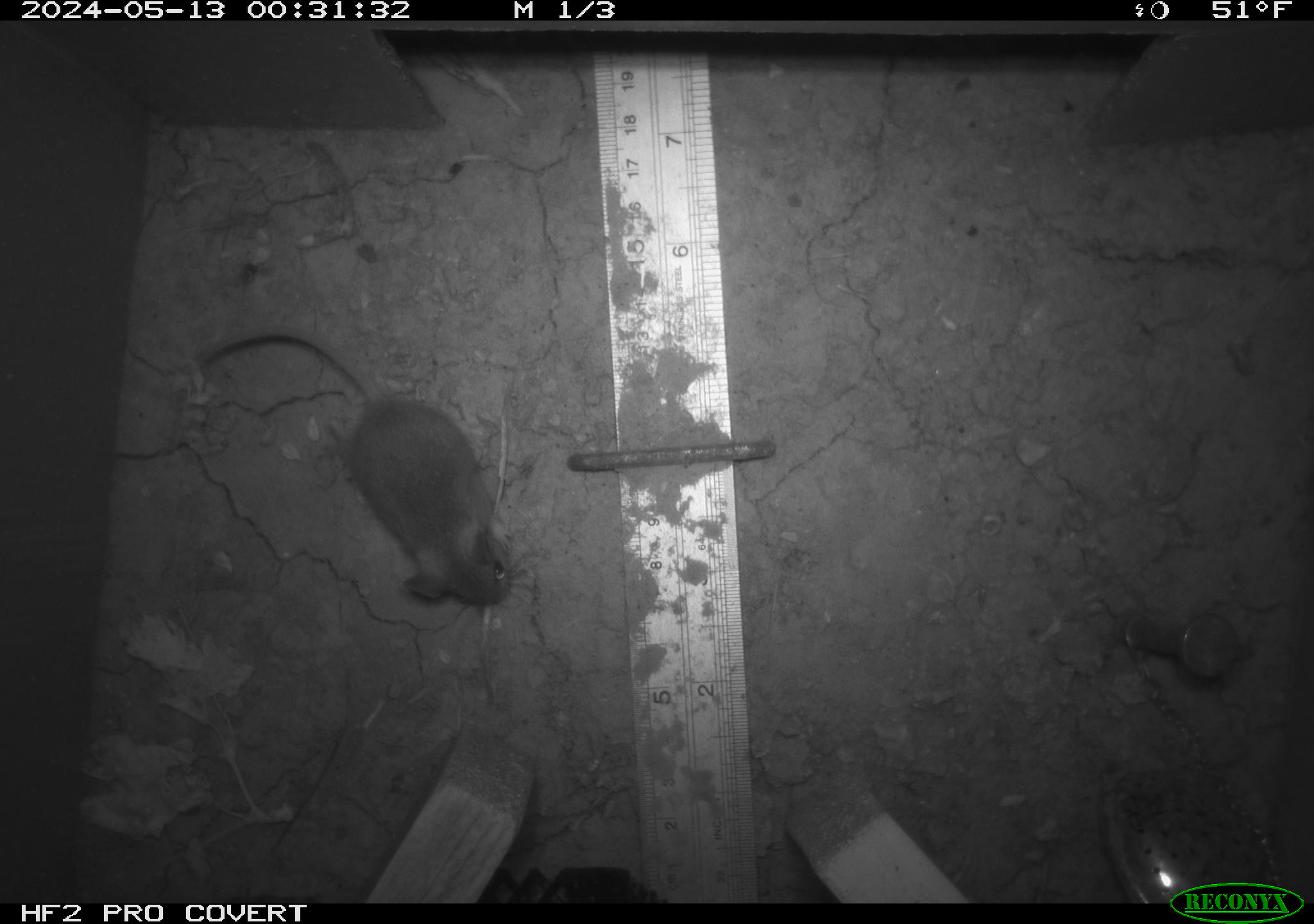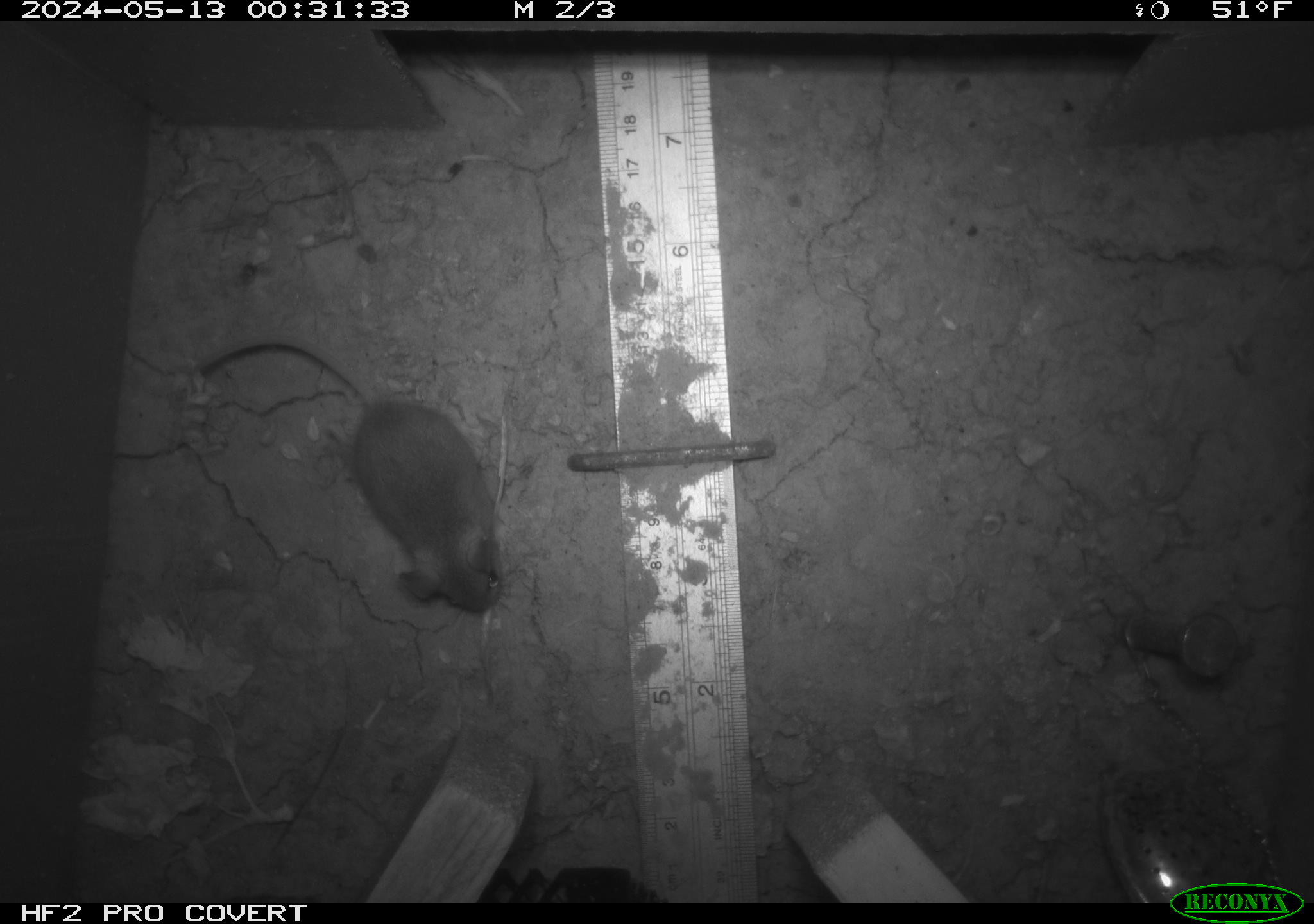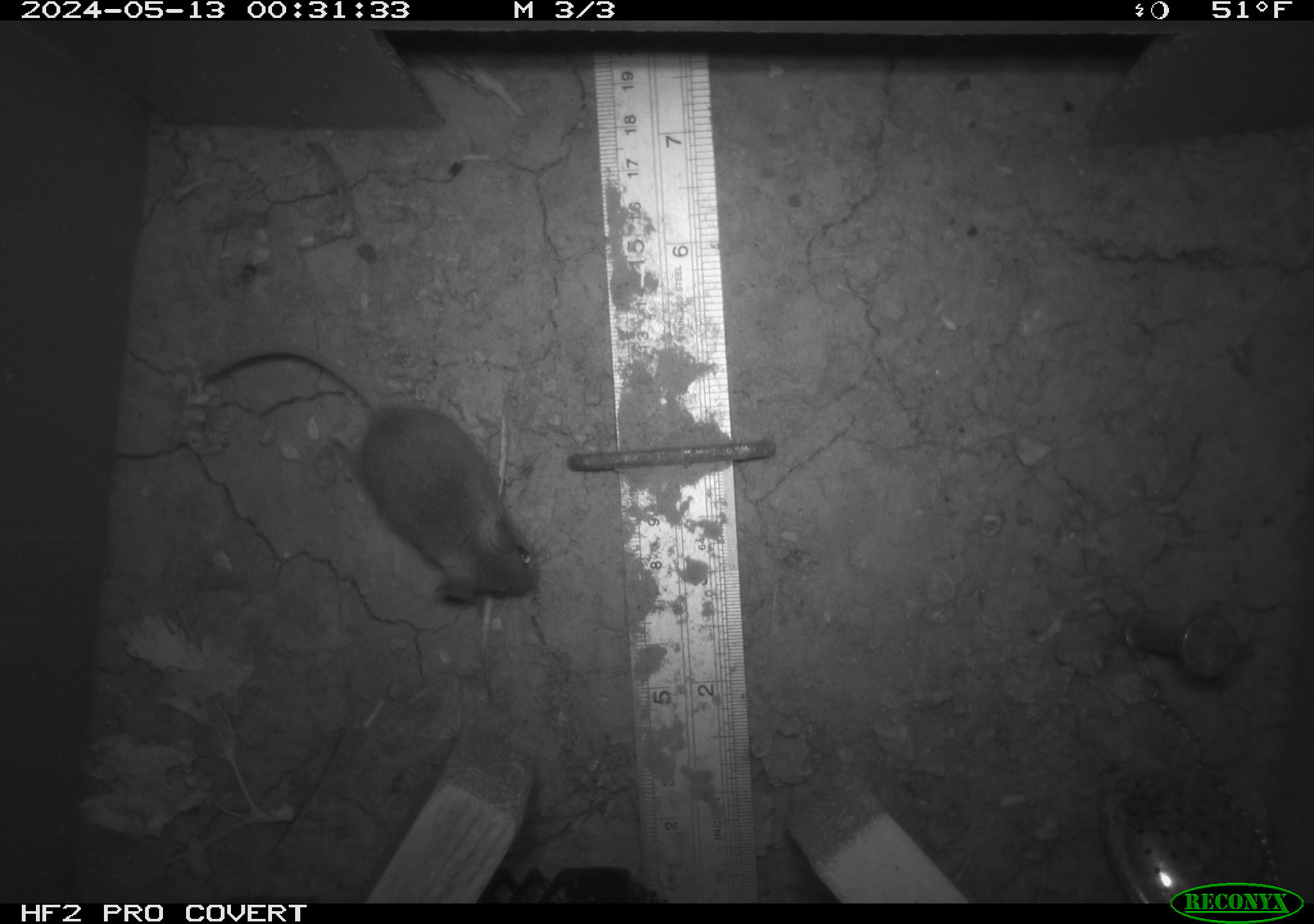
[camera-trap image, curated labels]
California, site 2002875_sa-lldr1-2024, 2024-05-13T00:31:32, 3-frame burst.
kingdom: Animalia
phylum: Chordata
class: Mammalia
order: Rodentia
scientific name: Rodentia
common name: mouse species